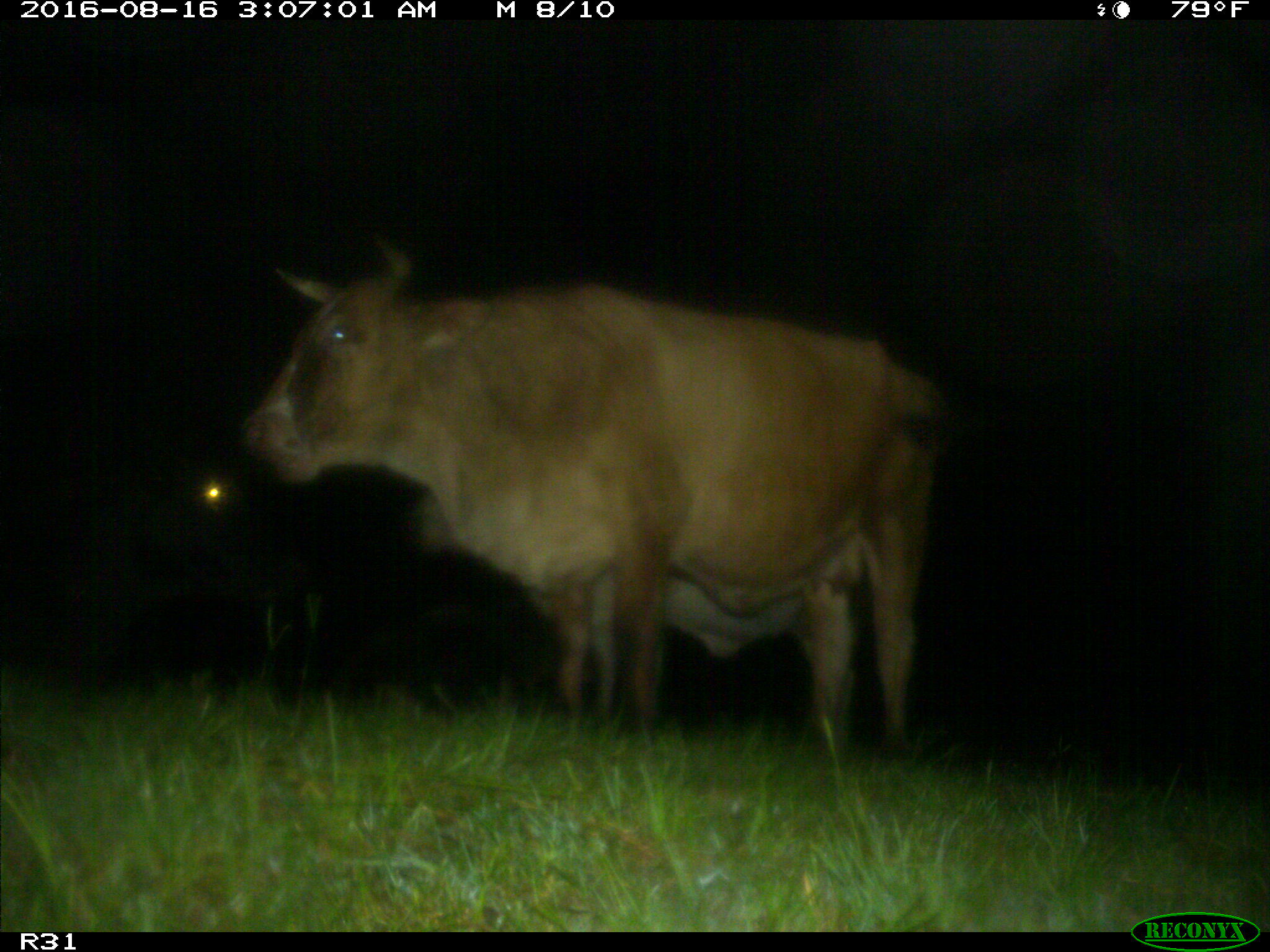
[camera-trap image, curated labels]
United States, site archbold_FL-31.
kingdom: Animalia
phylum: Chordata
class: Mammalia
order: Artiodactyla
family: Bovidae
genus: Bos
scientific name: Bos taurus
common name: domestic cow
Bos taurus (domestic cow).